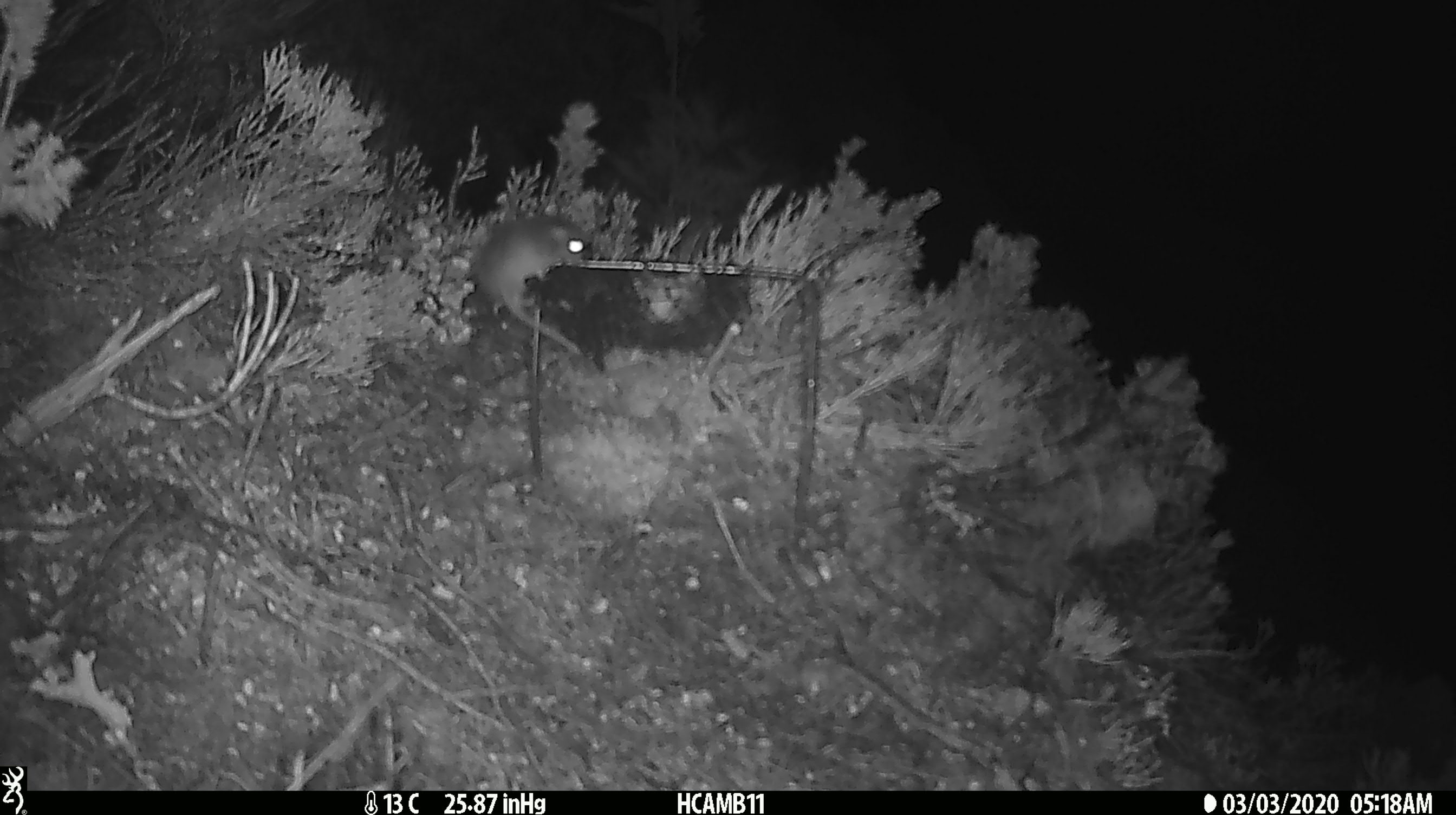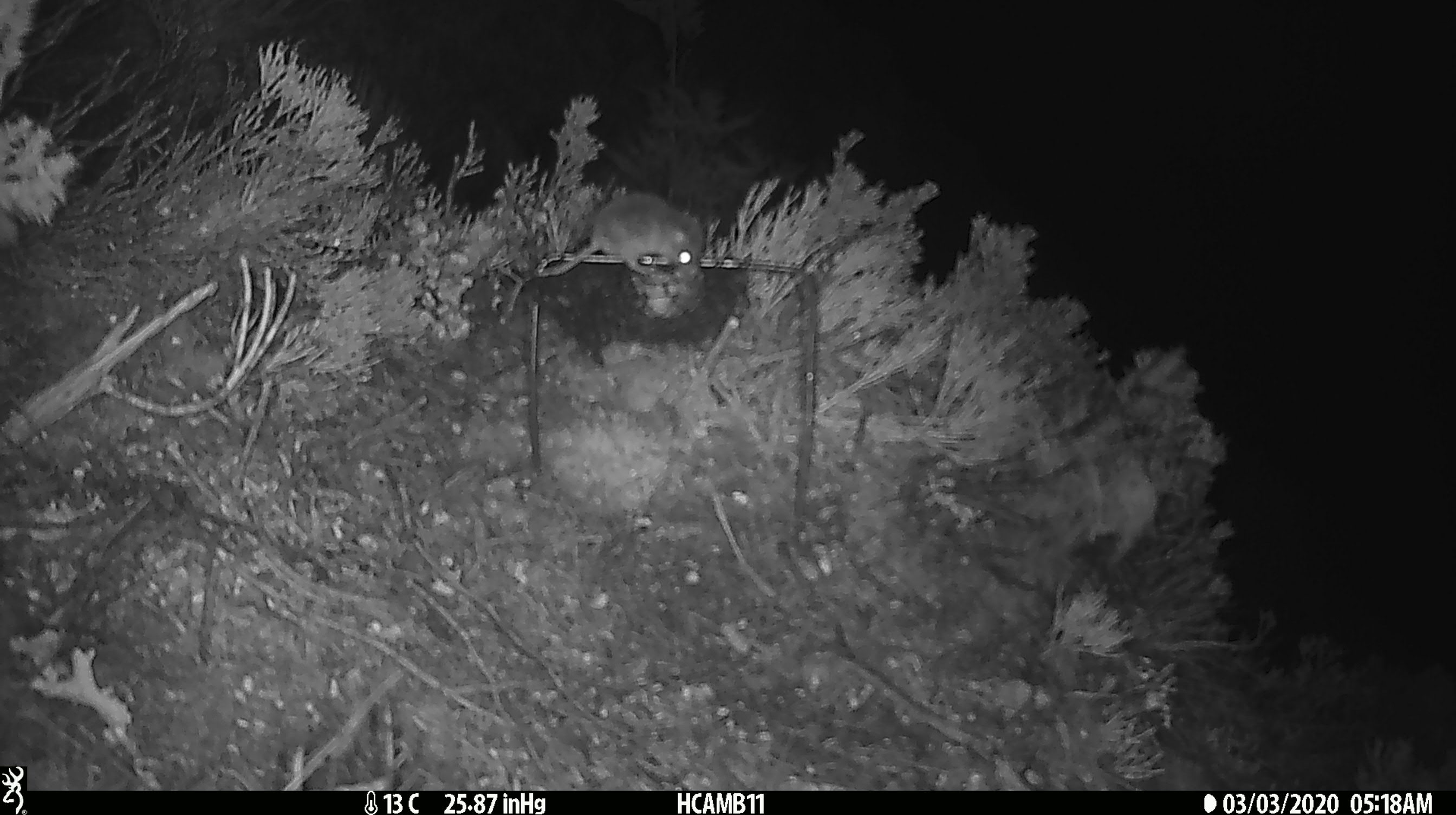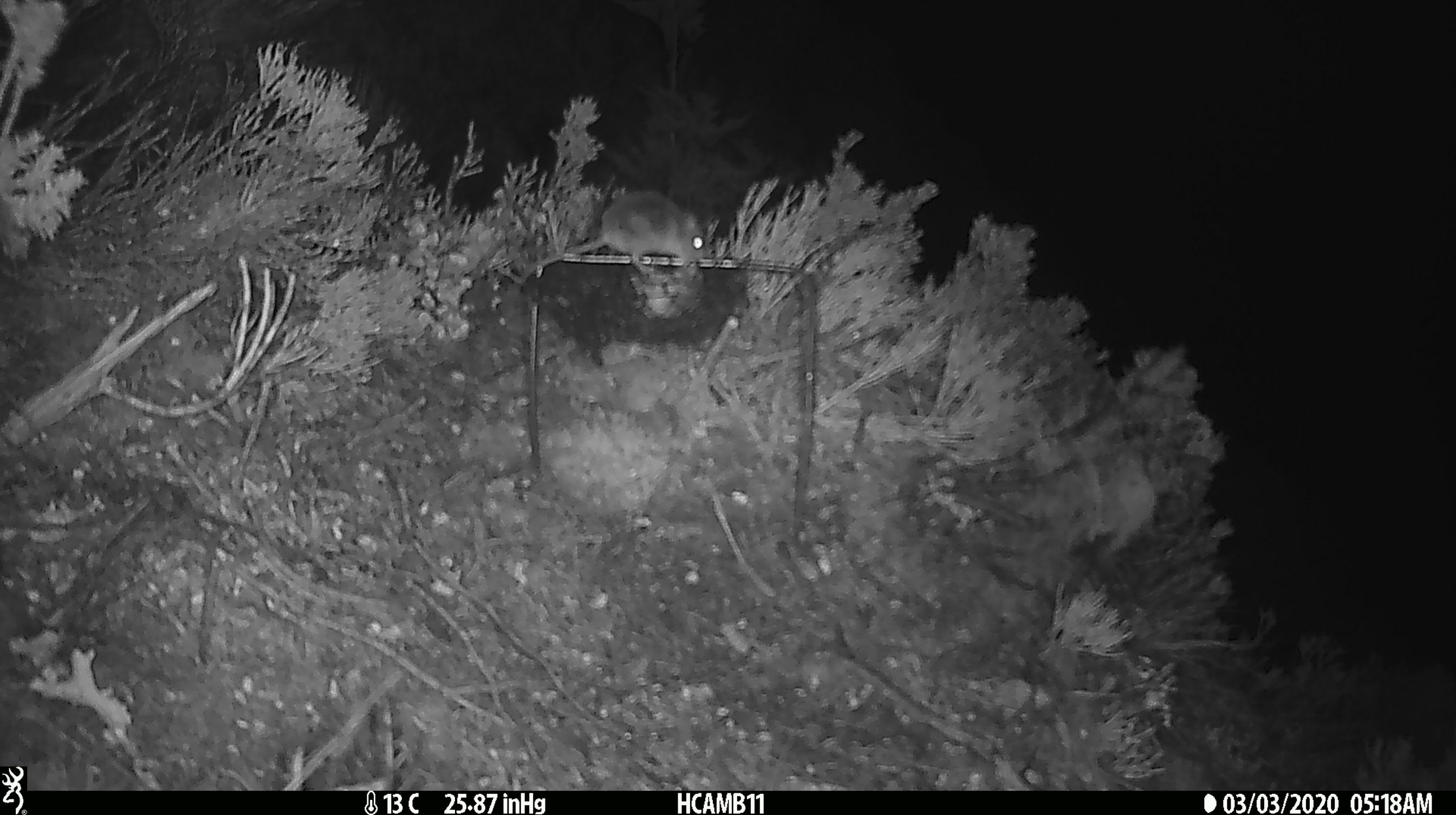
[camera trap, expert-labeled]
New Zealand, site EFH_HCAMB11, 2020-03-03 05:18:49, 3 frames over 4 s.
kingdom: Animalia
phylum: Chordata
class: Mammalia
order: Rodentia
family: Muridae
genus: Mus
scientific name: Mus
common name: mouse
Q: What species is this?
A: Mouse (Mus).